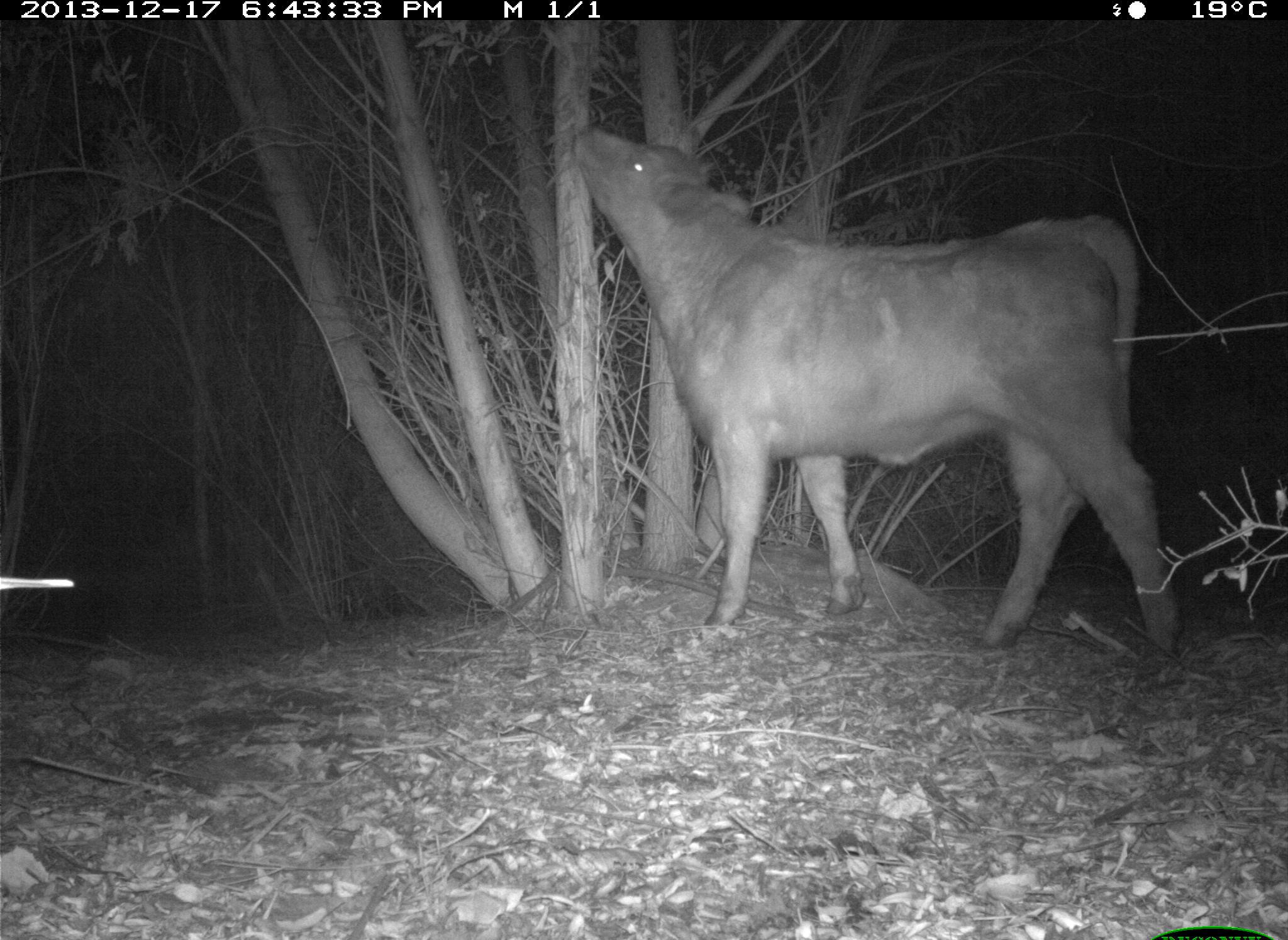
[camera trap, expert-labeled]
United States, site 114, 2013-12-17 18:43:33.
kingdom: Animalia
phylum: Chordata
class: Mammalia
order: Artiodactyla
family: Bovidae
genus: Bos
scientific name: Bos taurus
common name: cow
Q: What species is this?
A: Cow (Bos taurus).